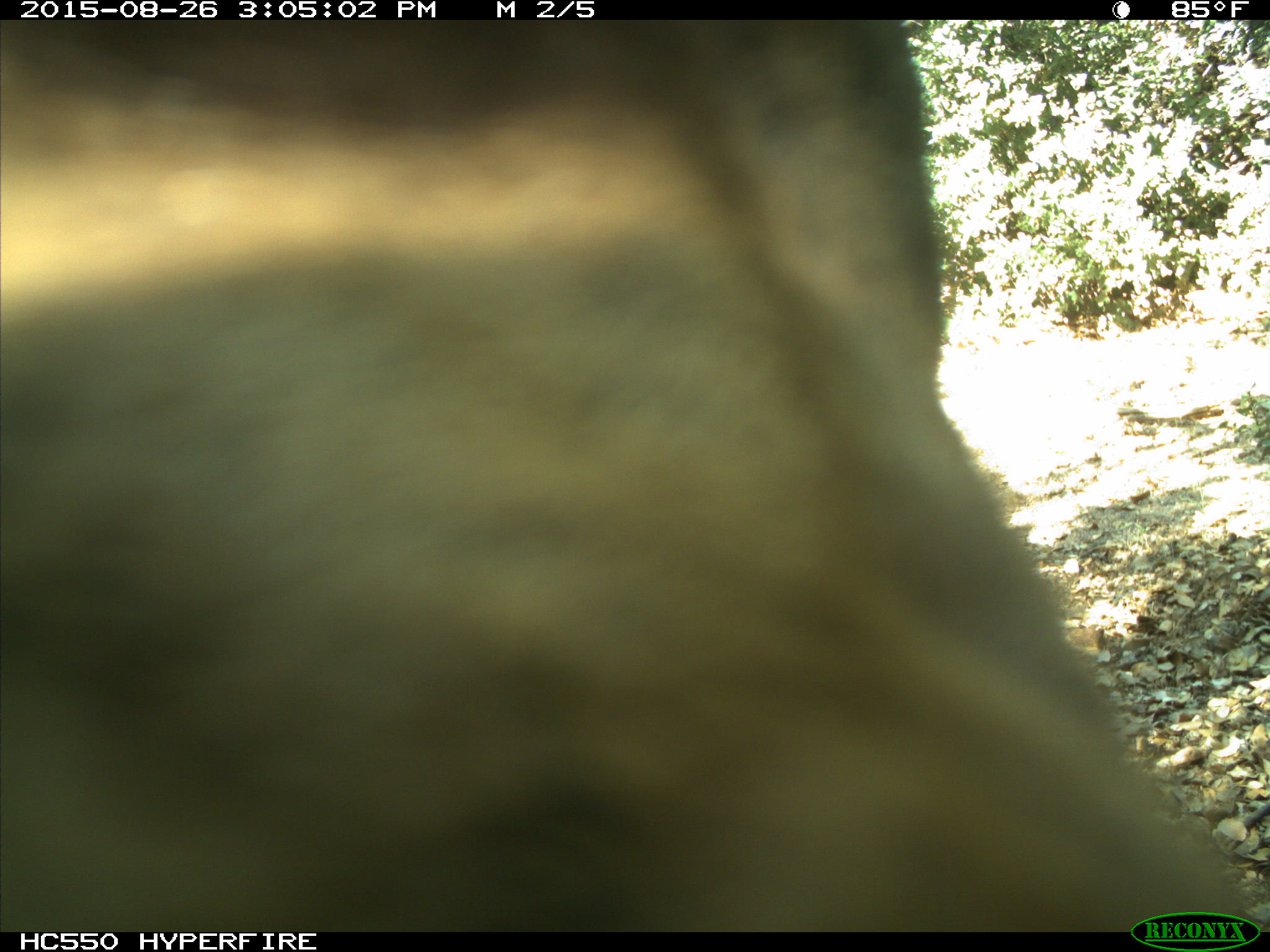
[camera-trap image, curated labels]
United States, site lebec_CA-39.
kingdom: Animalia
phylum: Chordata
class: Mammalia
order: Carnivora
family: Ursidae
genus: Ursus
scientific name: Ursus americanus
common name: american black bear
Ursus americanus (american black bear).